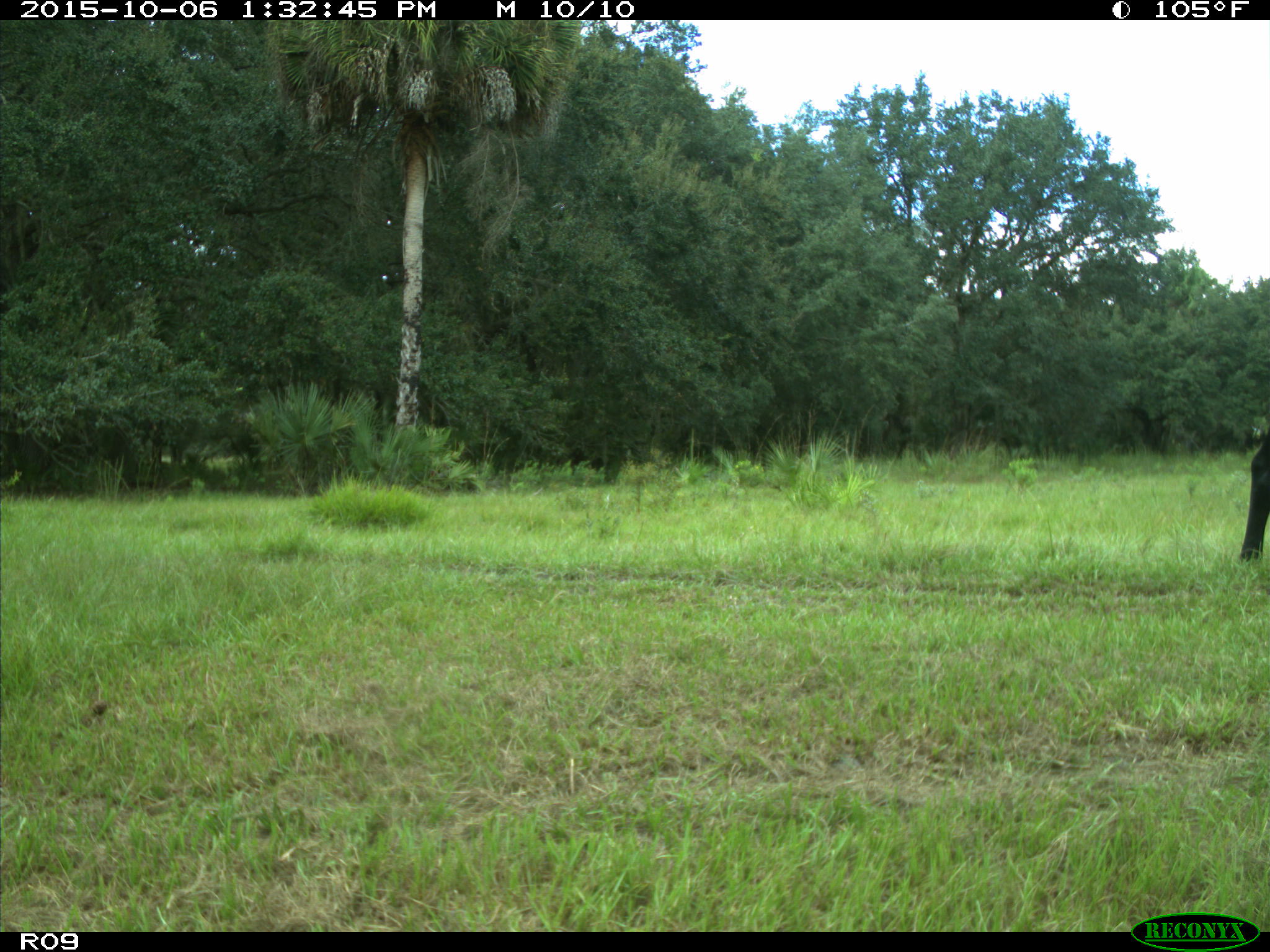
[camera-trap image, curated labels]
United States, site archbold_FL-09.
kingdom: Animalia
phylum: Chordata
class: Mammalia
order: Artiodactyla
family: Bovidae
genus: Bos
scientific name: Bos taurus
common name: domestic cow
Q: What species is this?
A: Bos taurus (domestic cow).